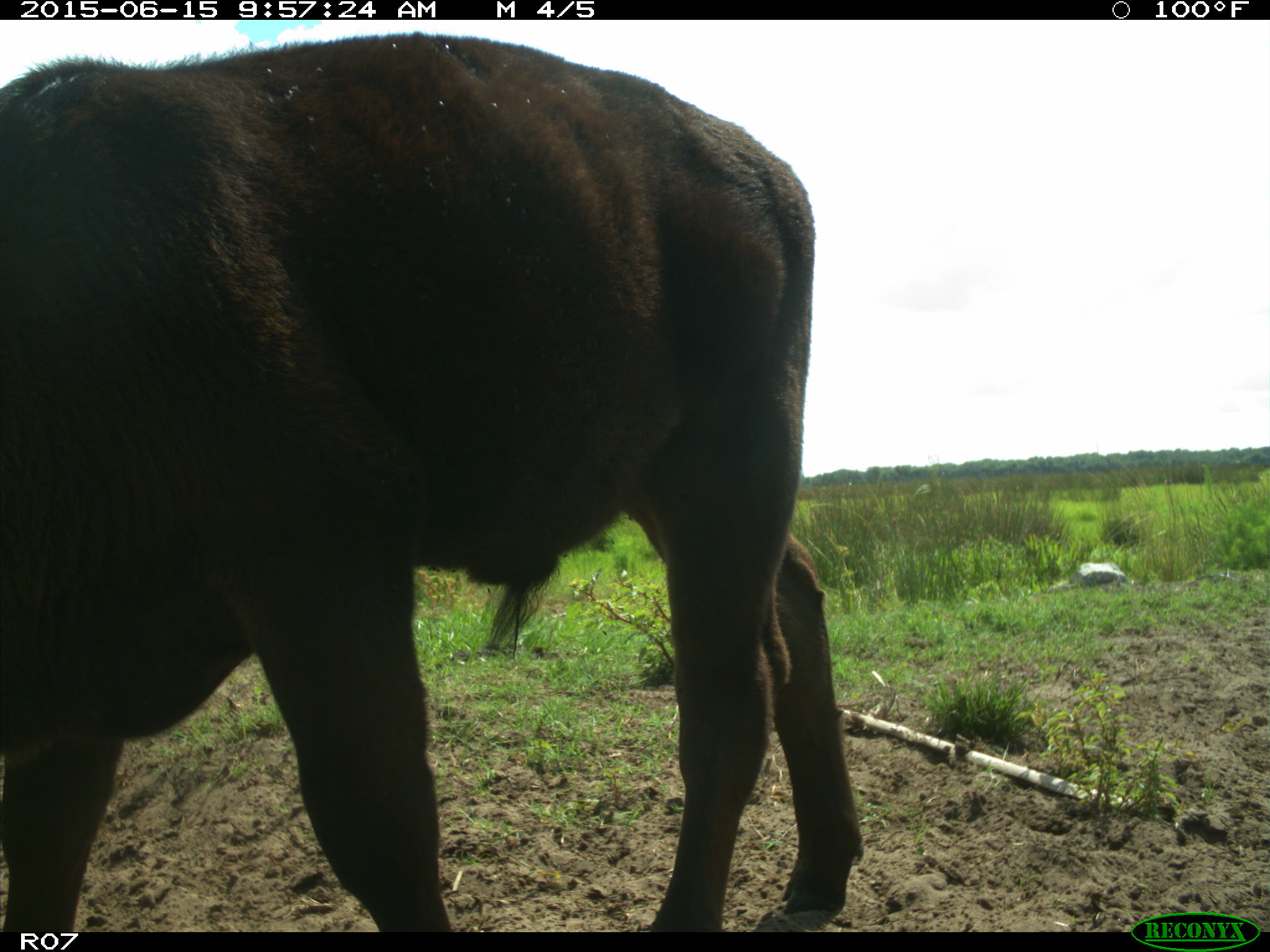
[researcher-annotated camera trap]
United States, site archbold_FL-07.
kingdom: Animalia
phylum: Chordata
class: Mammalia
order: Artiodactyla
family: Bovidae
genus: Bos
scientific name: Bos taurus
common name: domestic cow